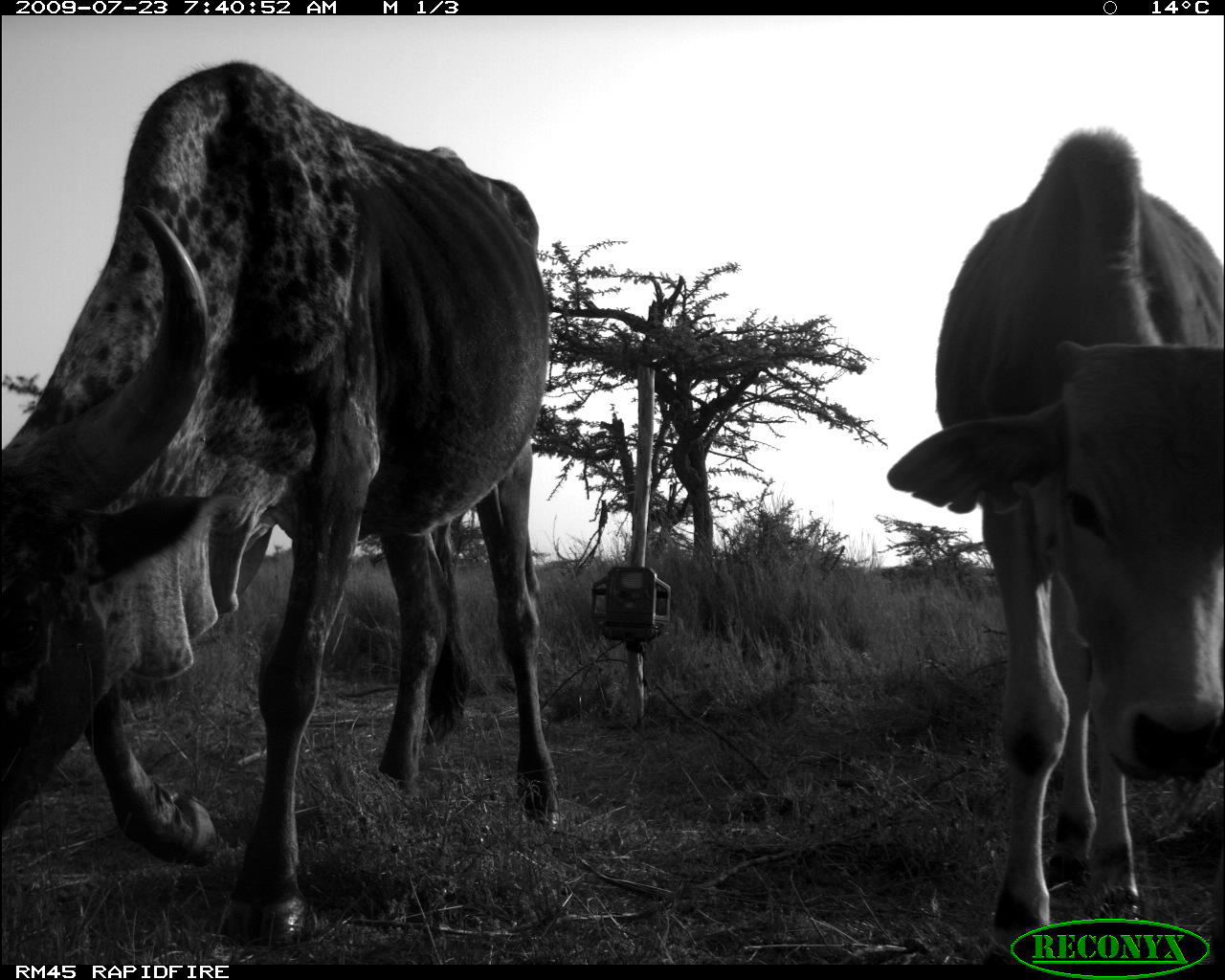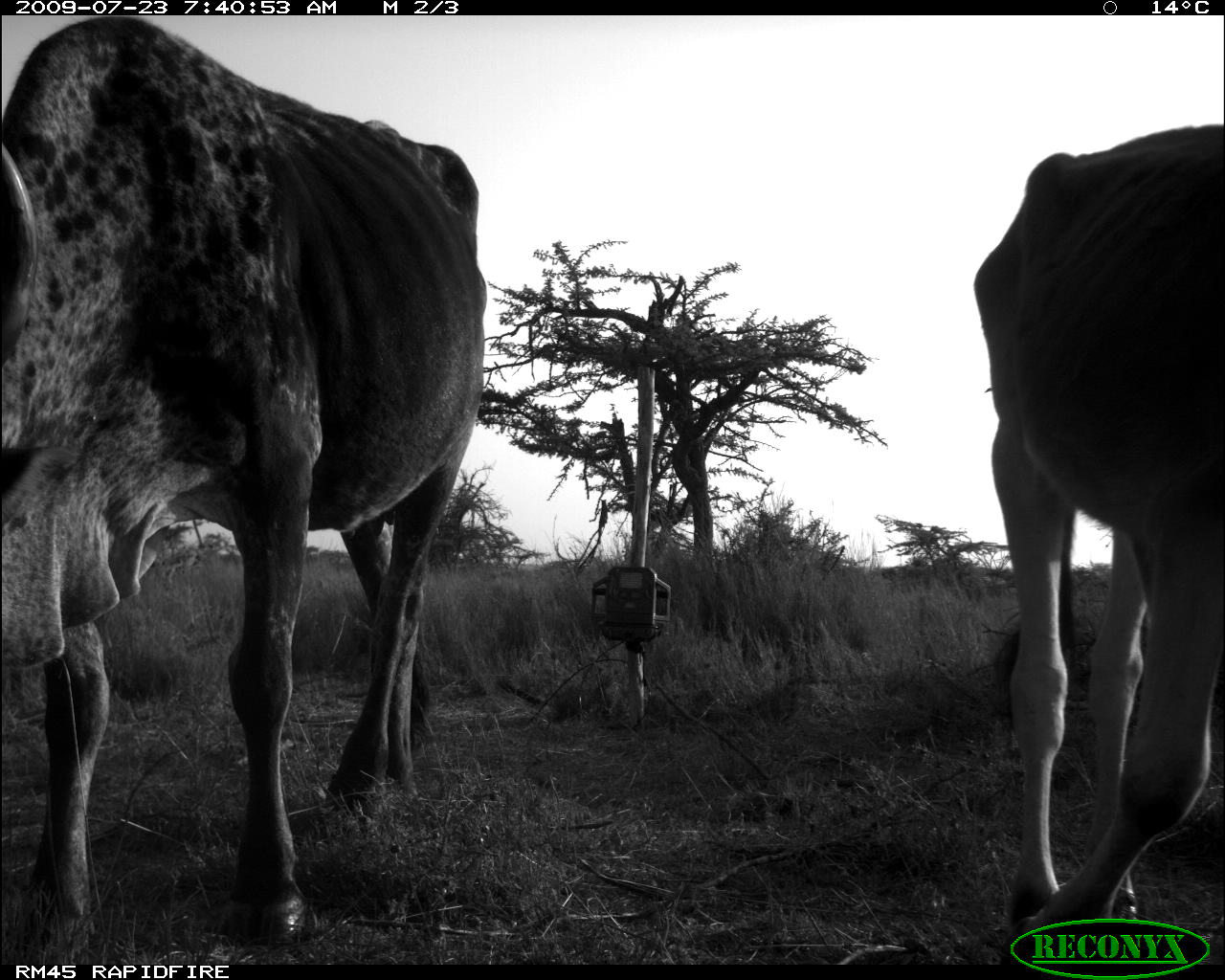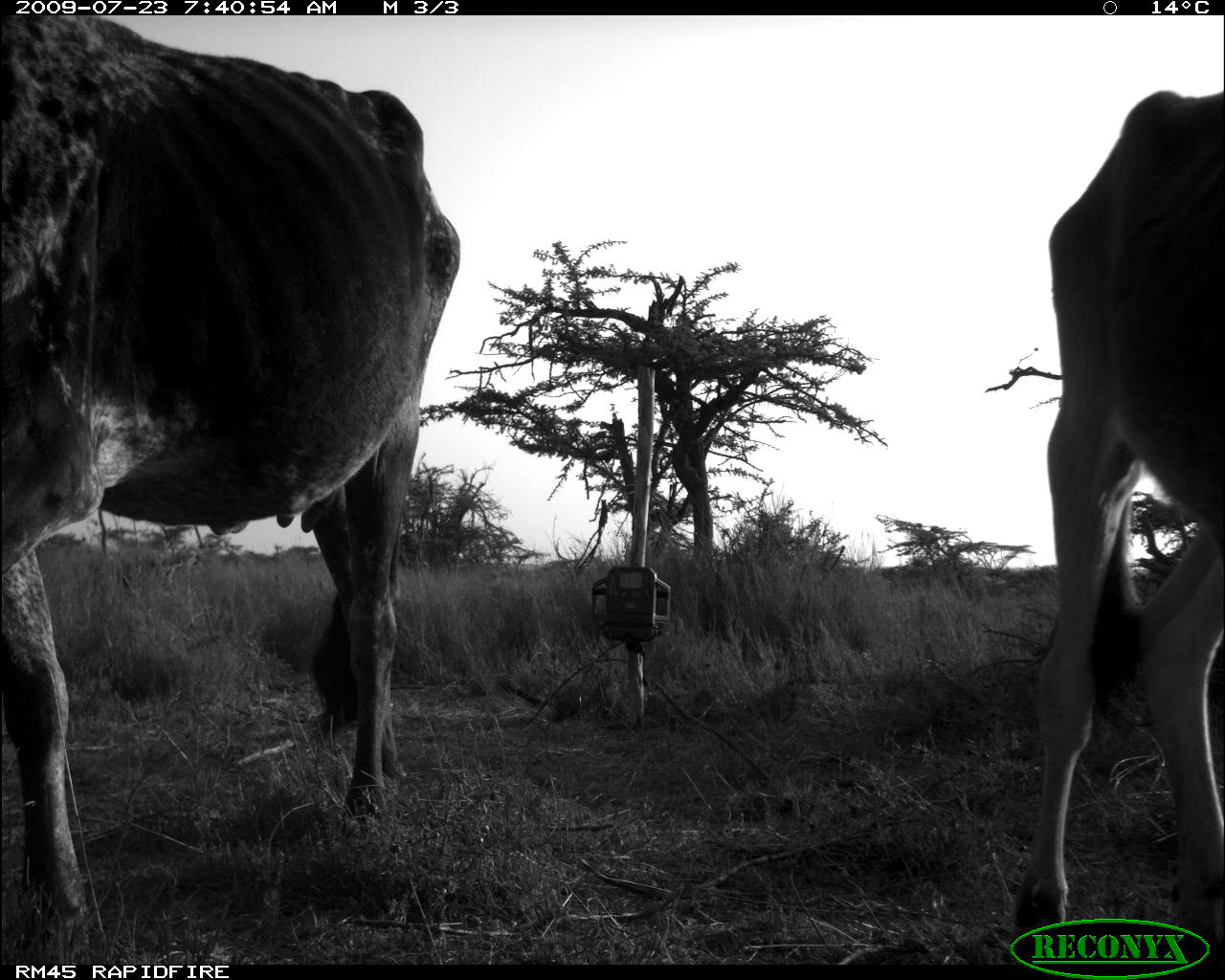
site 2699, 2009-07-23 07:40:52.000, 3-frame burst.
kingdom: Animalia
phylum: Chordata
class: Mammalia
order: Artiodactyla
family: Bovidae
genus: Bos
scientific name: Bos taurus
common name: domestic cattle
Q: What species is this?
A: Bos taurus (domestic cattle).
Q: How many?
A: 2.